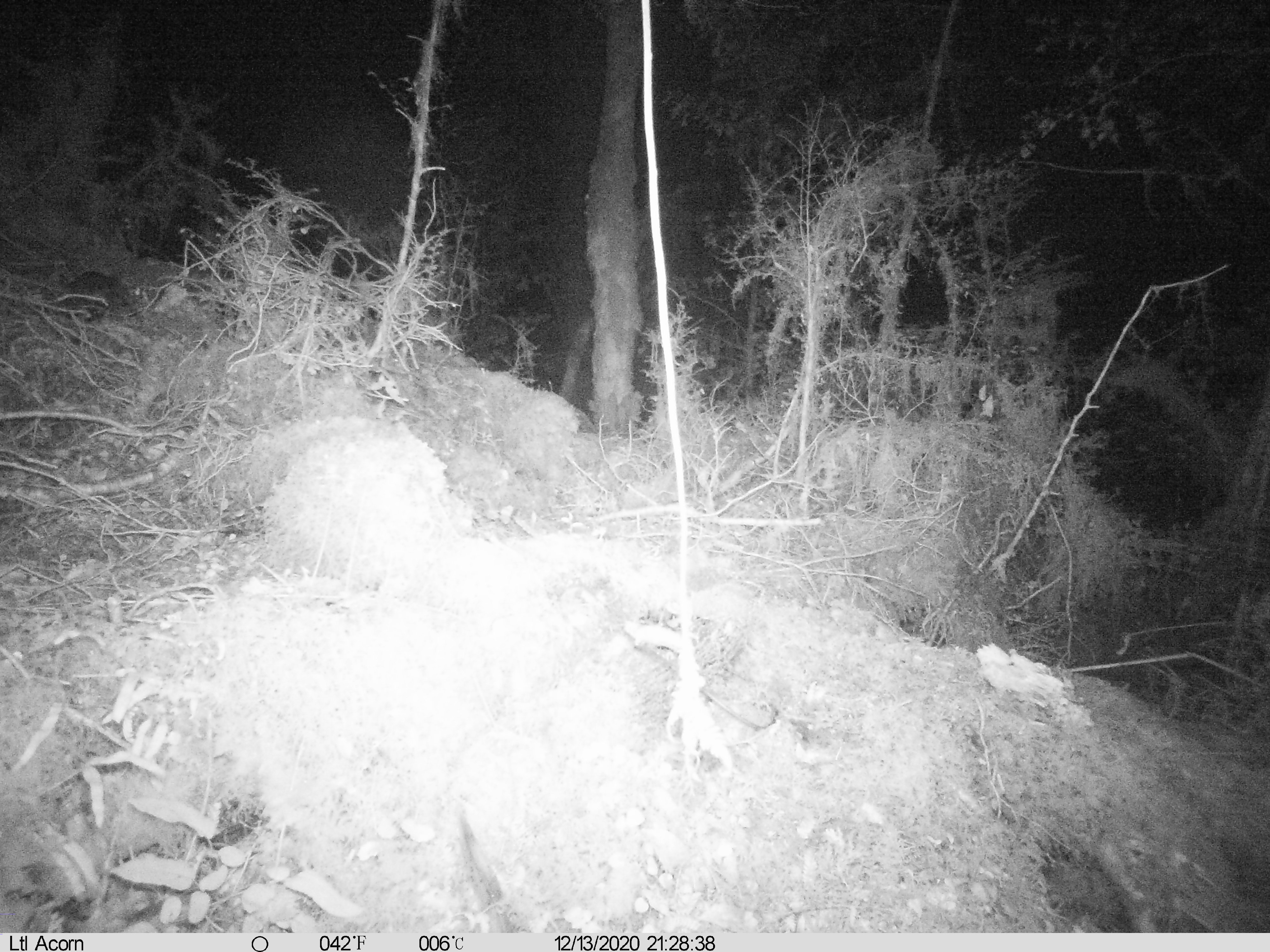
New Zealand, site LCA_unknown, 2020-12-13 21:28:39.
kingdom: Animalia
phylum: Chordata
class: Mammalia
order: Rodentia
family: Muridae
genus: Rattus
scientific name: Rattus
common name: rat